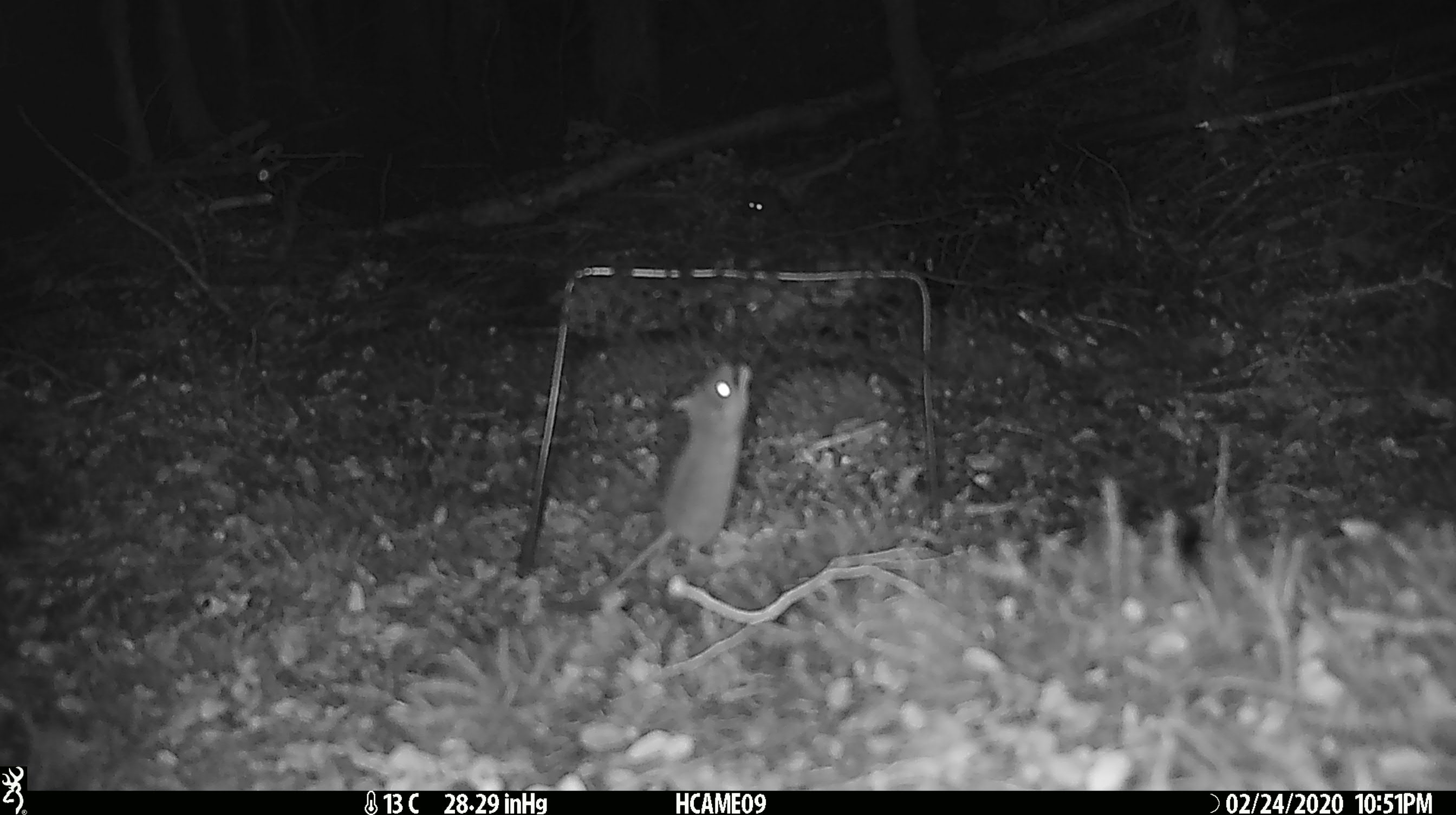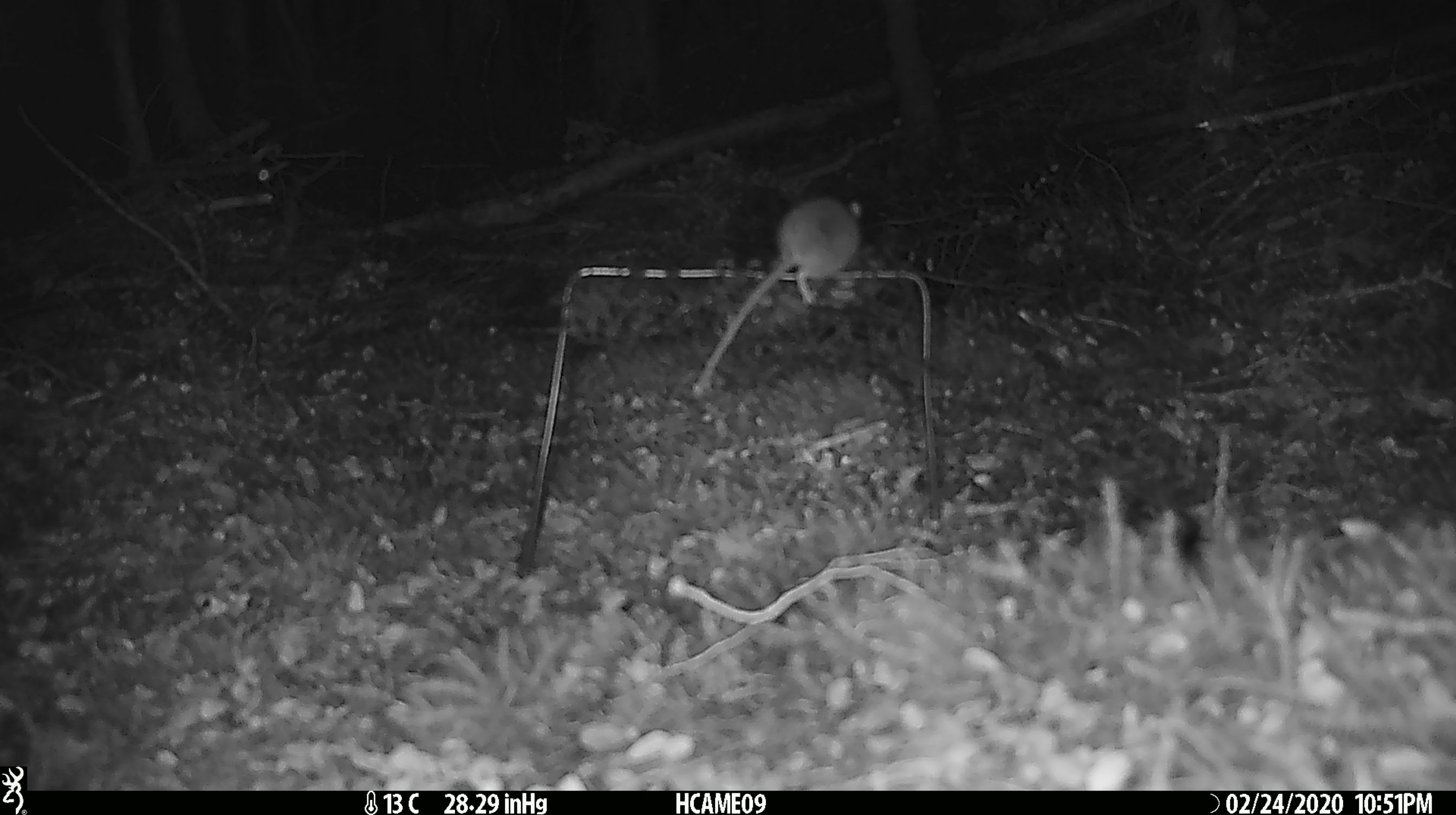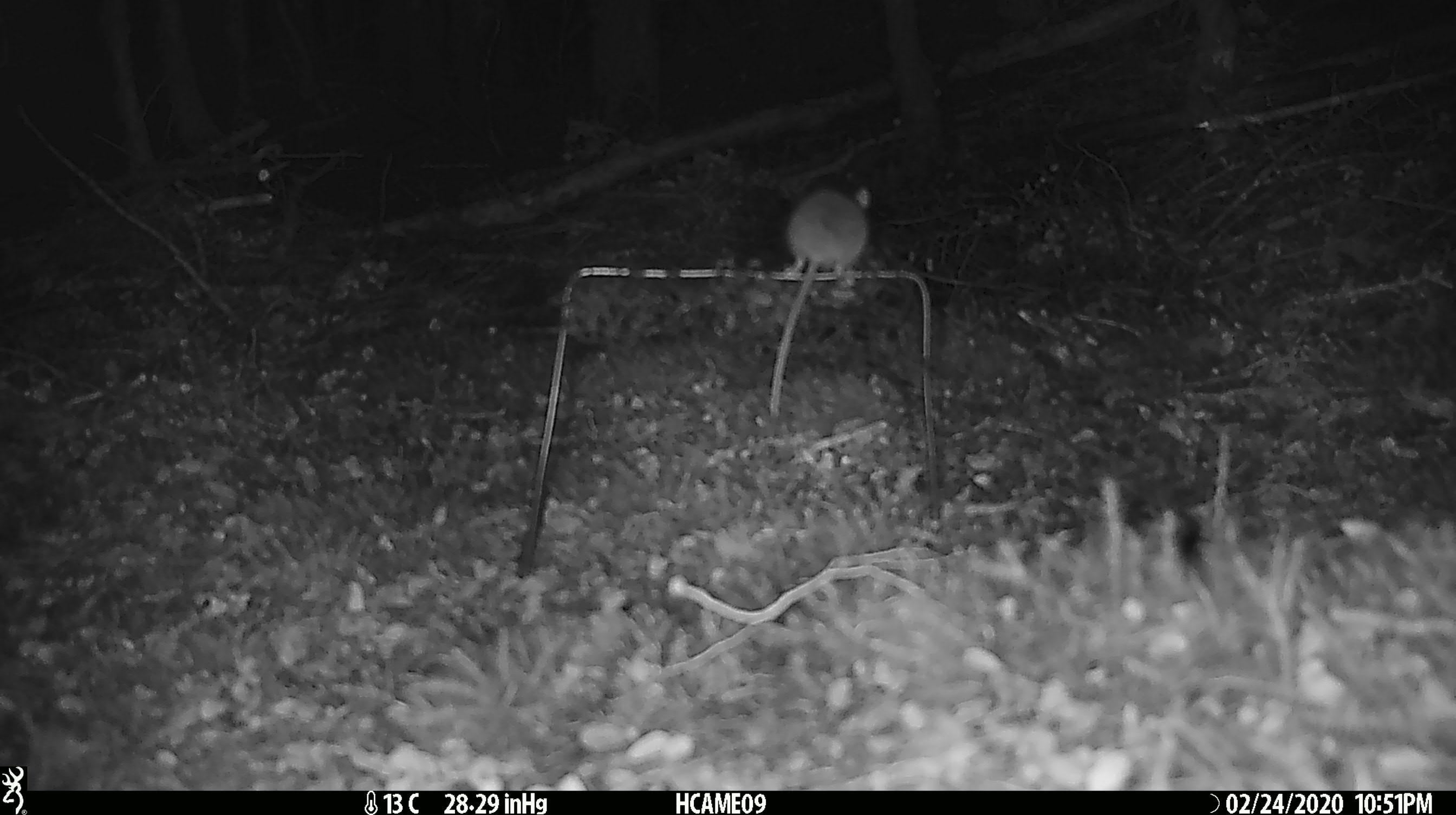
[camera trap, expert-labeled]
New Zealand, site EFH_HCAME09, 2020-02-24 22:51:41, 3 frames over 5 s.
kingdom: Animalia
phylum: Chordata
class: Mammalia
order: Rodentia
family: Muridae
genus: Mus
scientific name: Mus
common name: mouse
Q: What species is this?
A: Mouse (Mus).